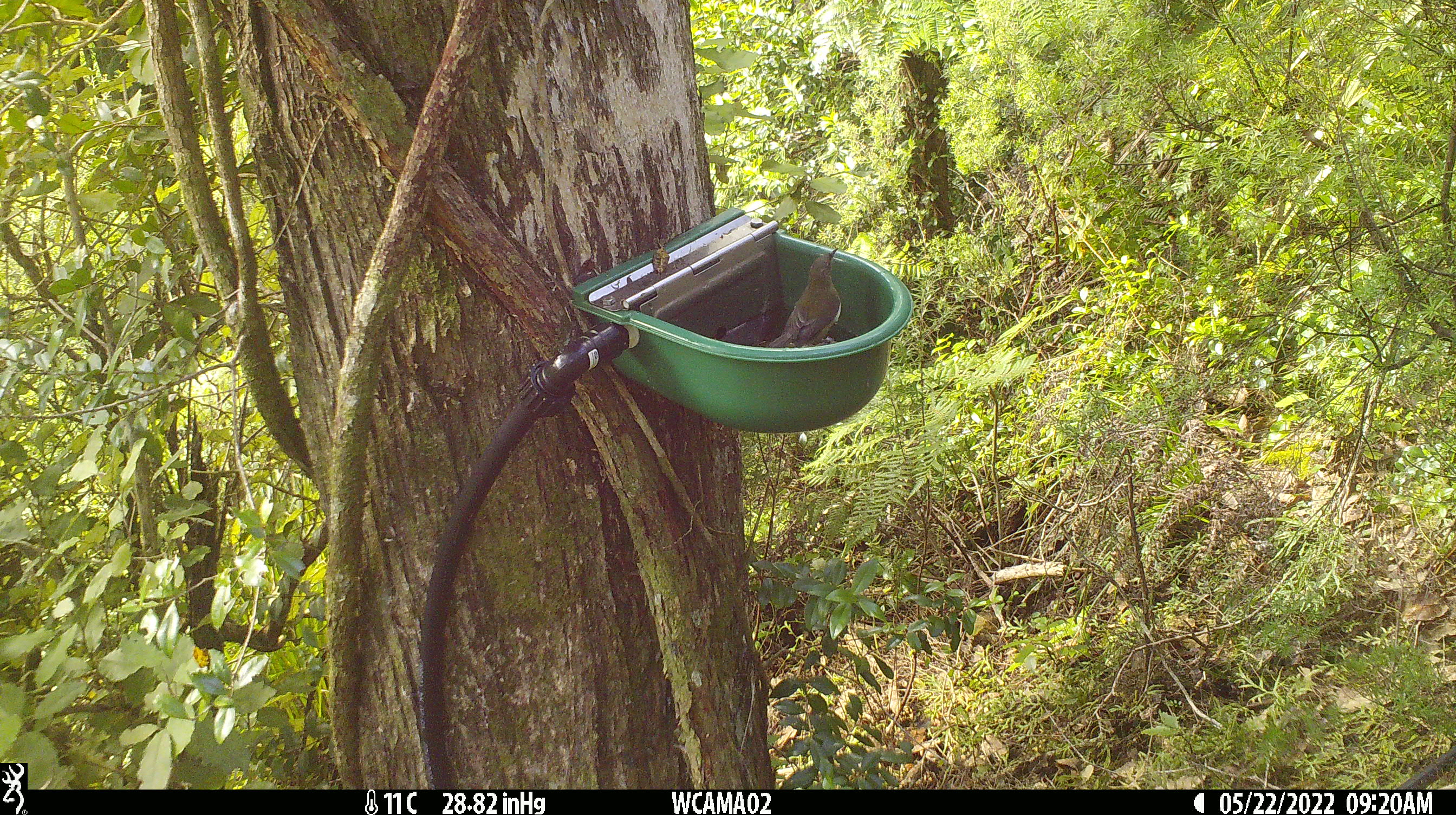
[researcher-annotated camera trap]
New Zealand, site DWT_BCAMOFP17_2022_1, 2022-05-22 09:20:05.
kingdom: Animalia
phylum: Chordata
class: Aves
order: Passeriformes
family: Meliphagidae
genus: Anthornis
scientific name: Anthornis melanura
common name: new zealand bellbird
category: bellbird